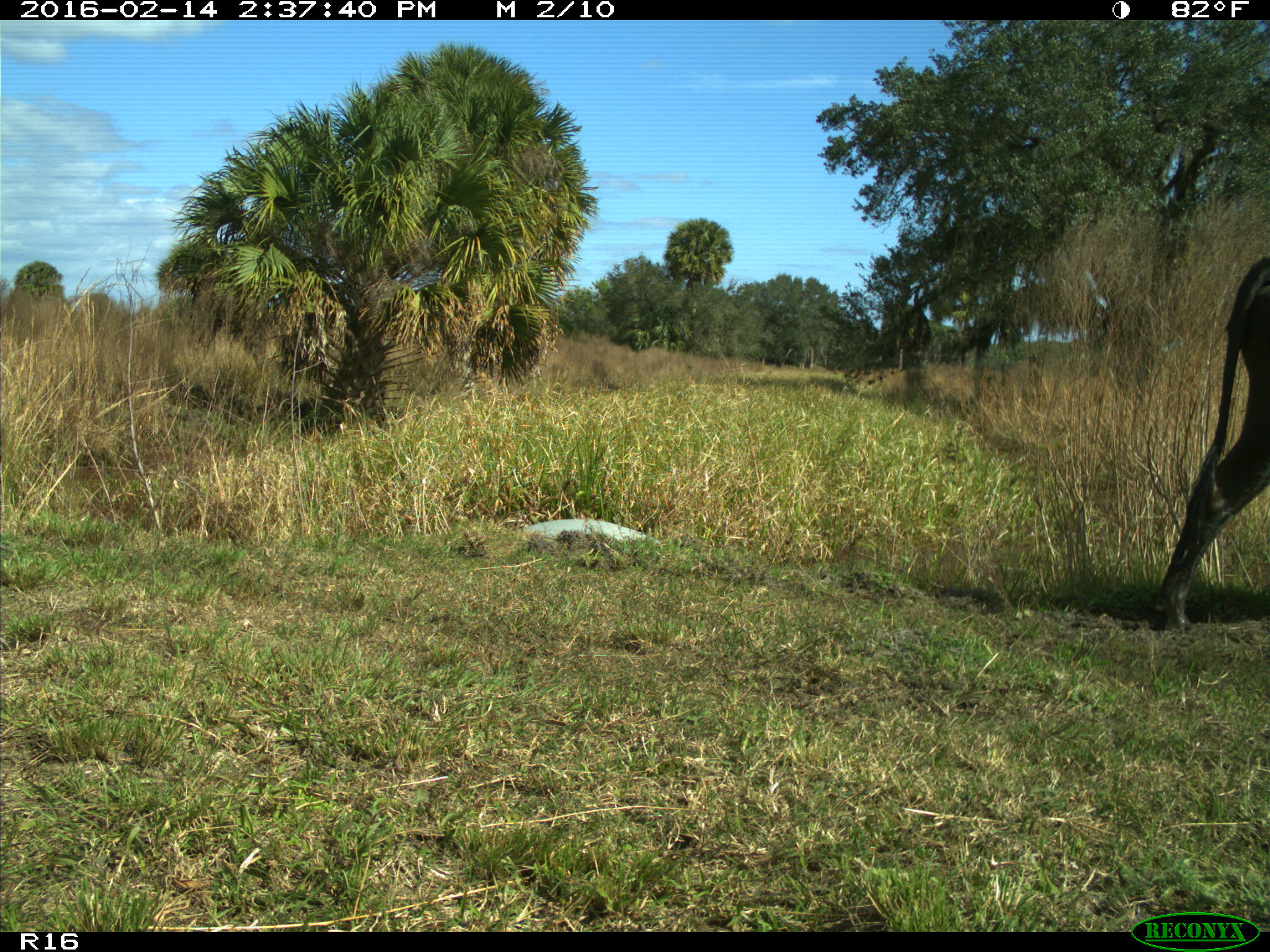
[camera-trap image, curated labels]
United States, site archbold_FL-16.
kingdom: Animalia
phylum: Chordata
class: Mammalia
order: Artiodactyla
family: Bovidae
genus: Bos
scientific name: Bos taurus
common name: domestic cow